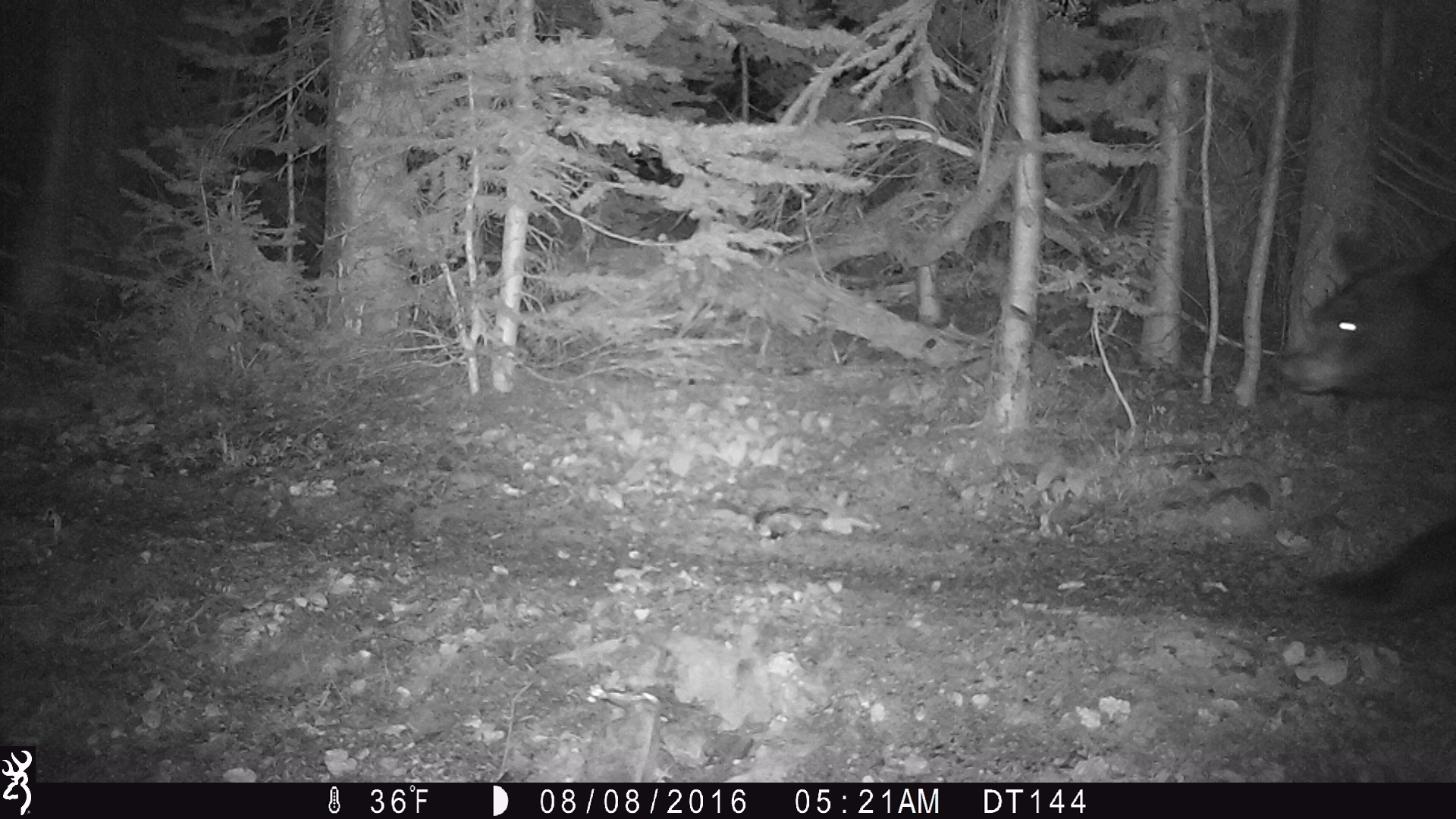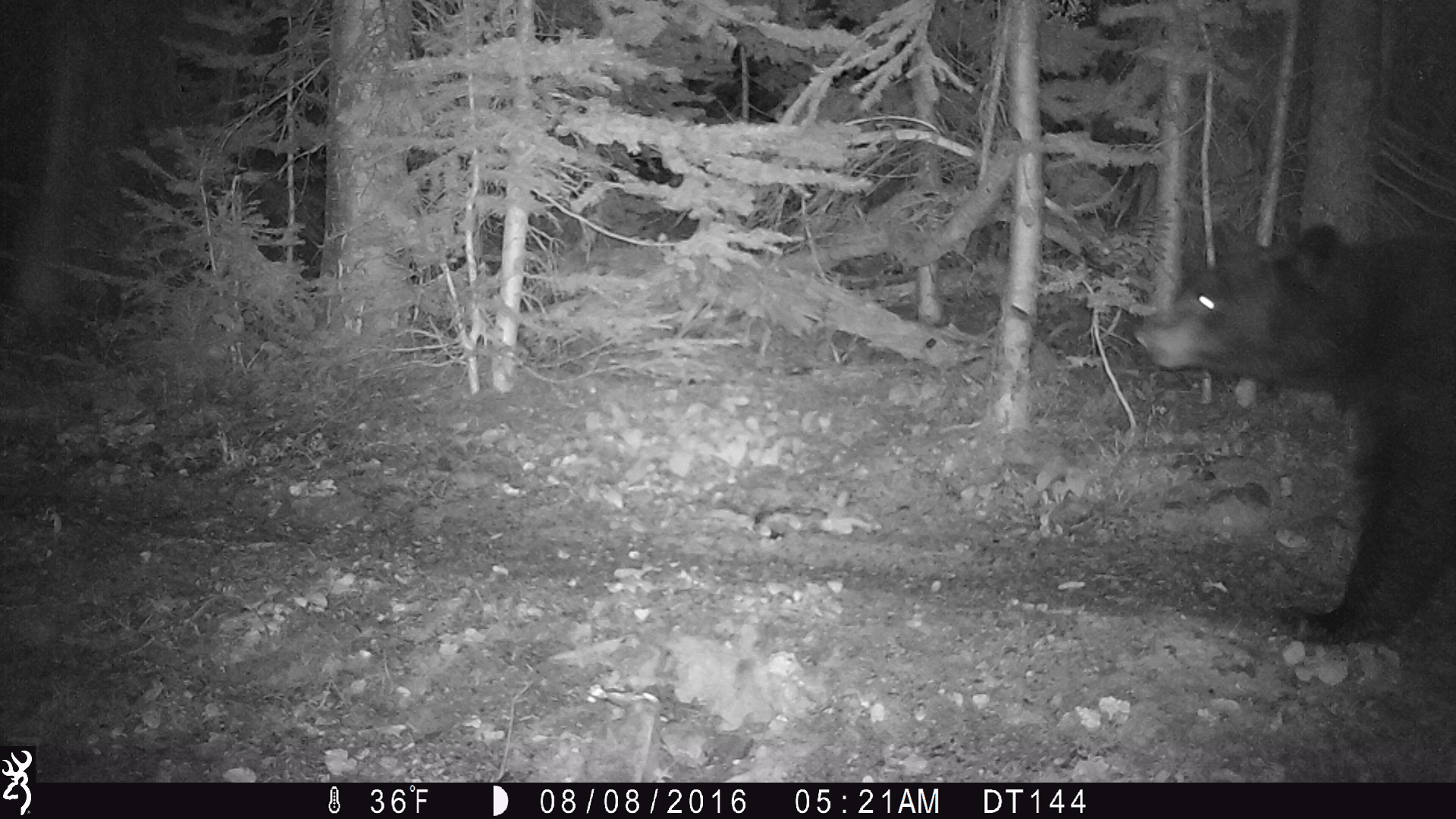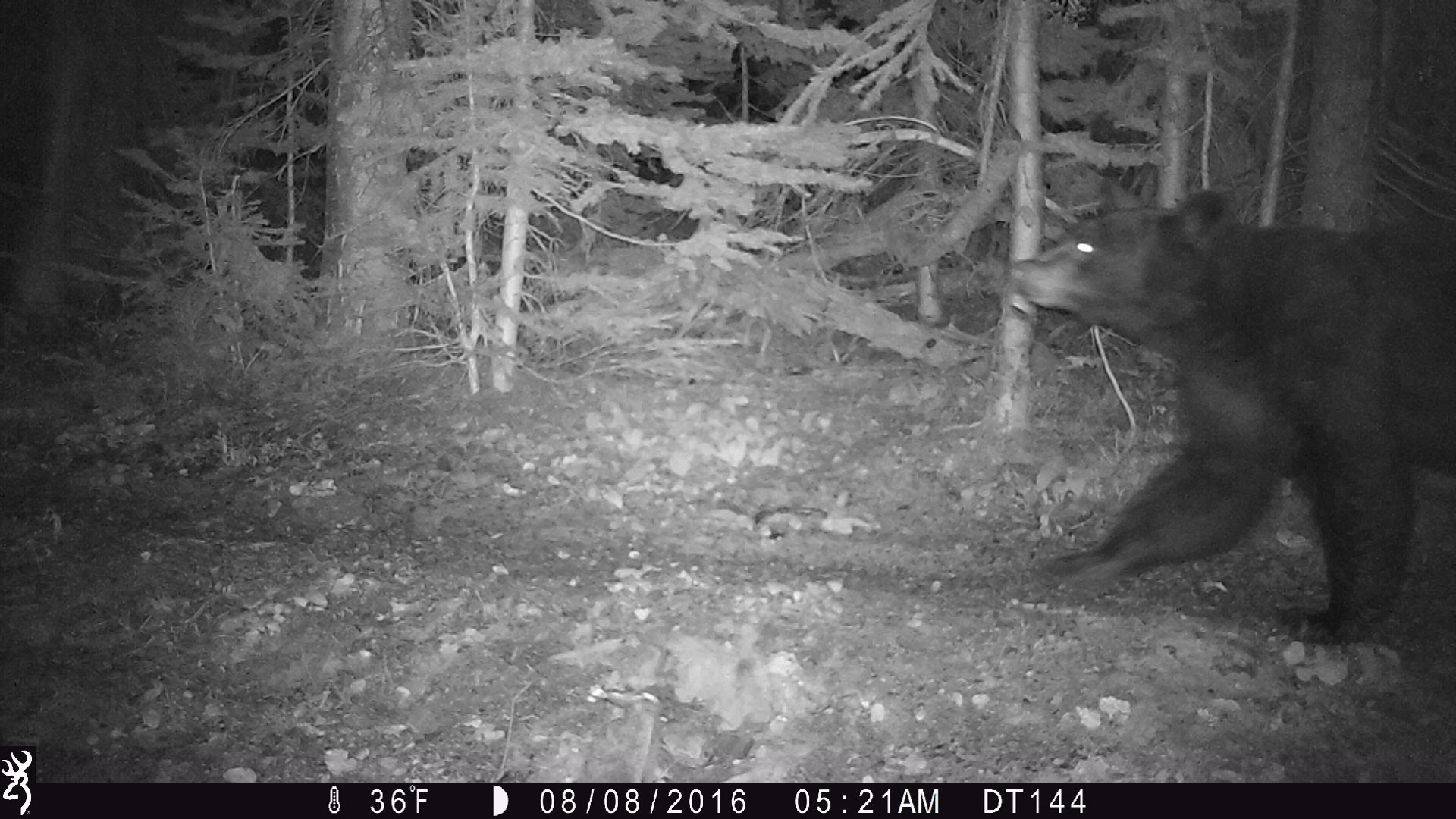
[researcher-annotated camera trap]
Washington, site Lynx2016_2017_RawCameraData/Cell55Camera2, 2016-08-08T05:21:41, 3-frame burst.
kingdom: Animalia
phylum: Chordata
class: Mammalia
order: Carnivora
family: Ursidae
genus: Ursus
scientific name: Ursus americanus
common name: american black bear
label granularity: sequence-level